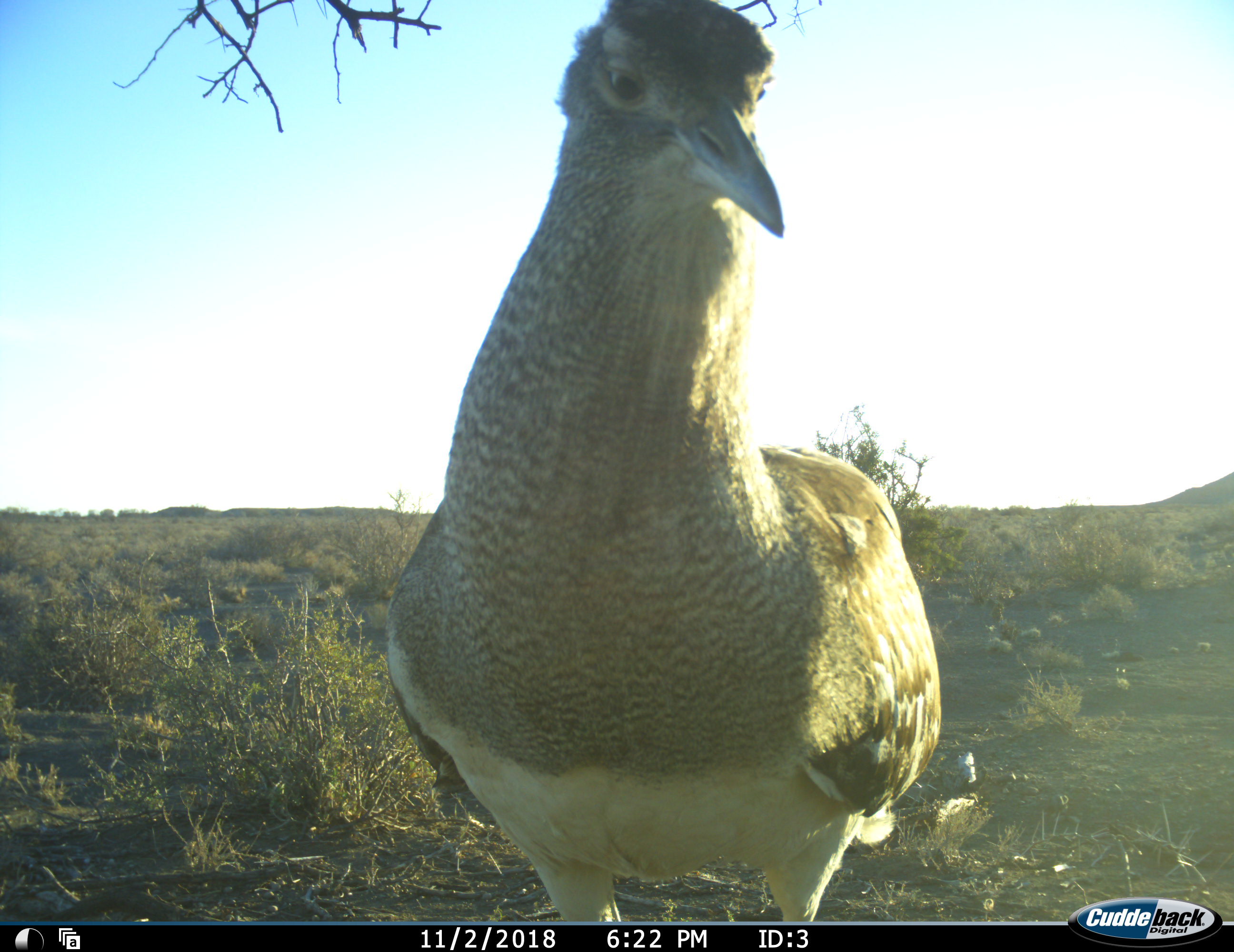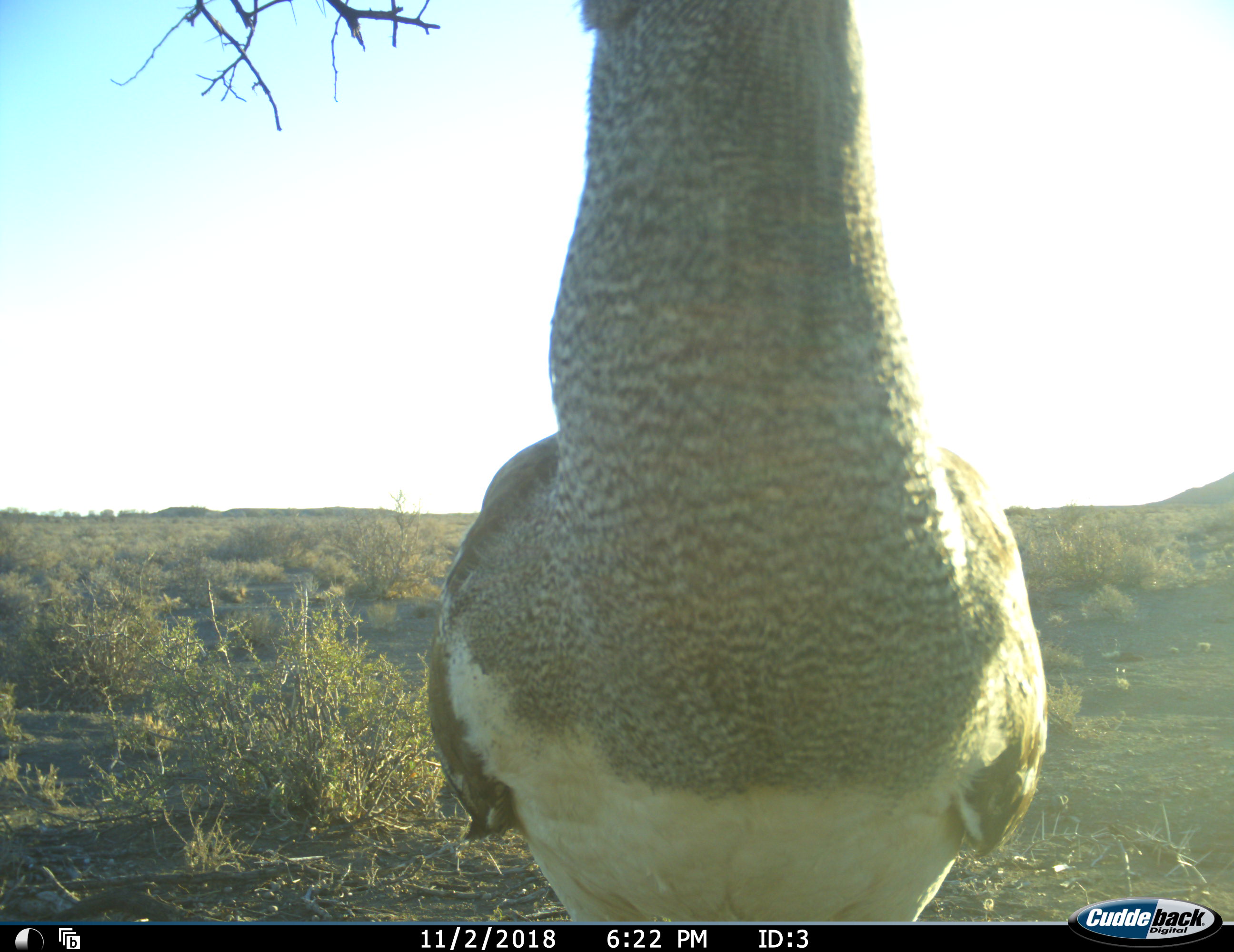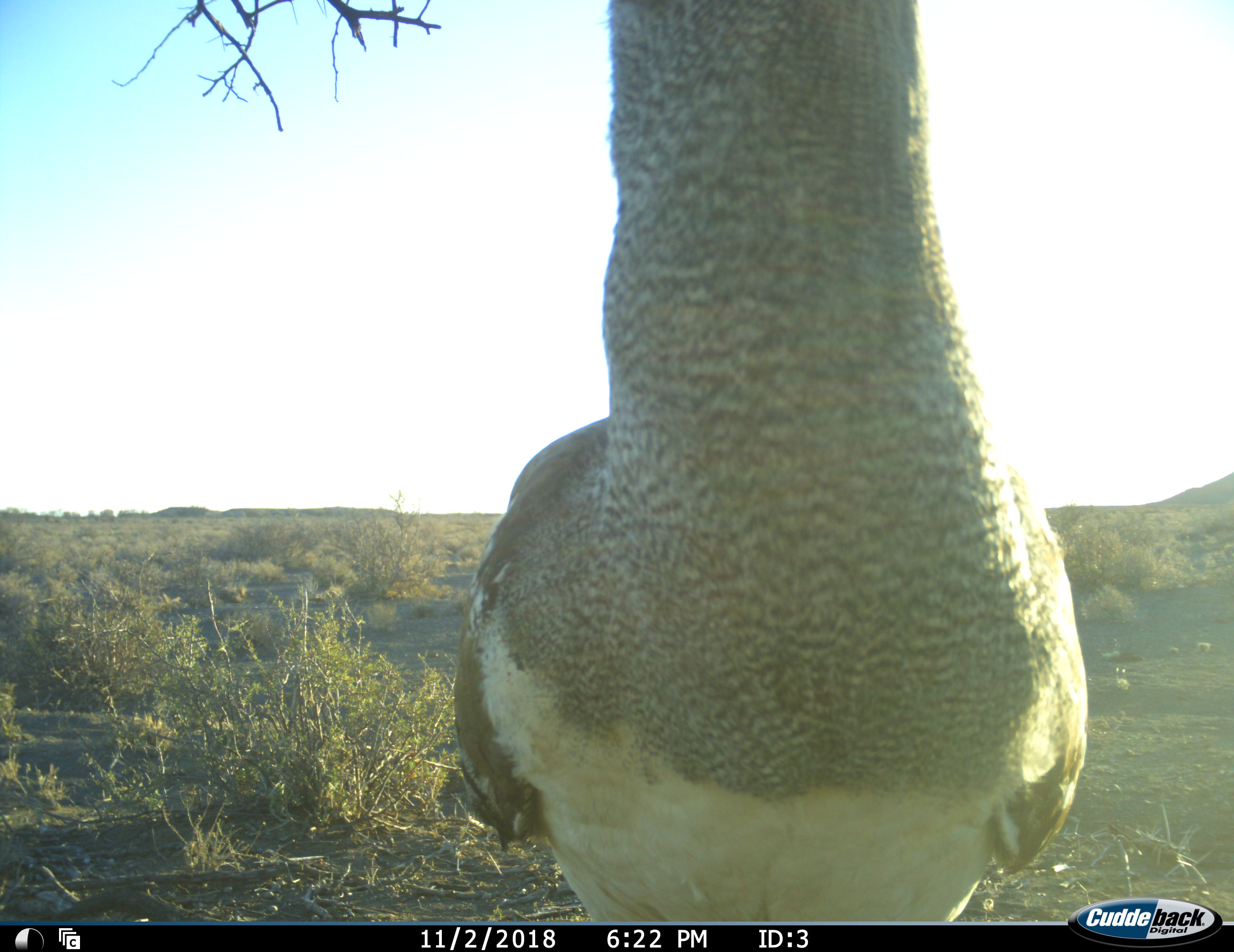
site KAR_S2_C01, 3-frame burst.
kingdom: Animalia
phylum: Chordata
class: Aves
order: Otidiformes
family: Otididae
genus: Ardeotis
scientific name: Ardeotis kori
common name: kori bustard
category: bustardkori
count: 1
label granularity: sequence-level